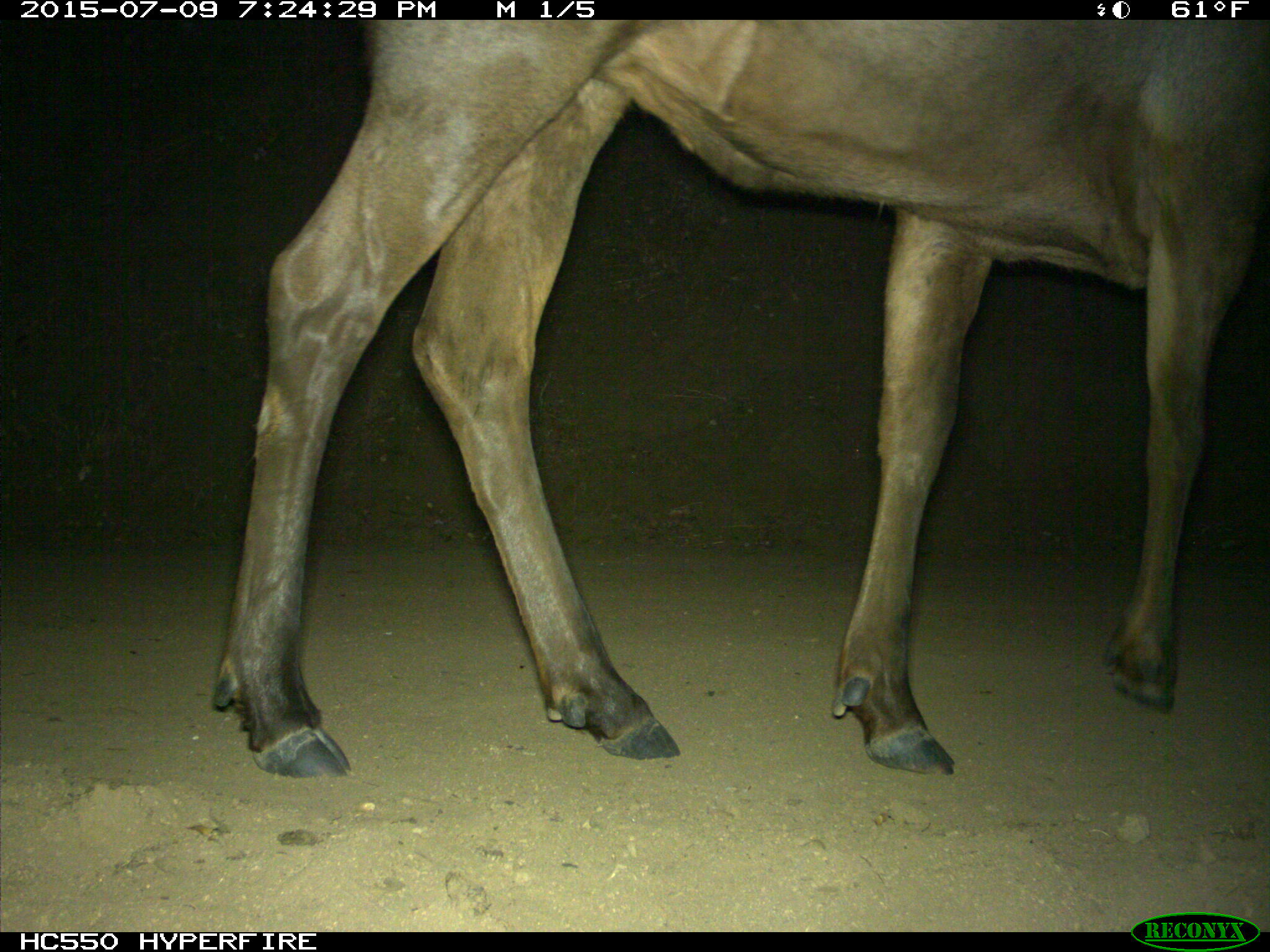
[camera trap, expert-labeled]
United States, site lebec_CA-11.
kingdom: Animalia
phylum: Chordata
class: Mammalia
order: Artiodactyla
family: Cervidae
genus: Cervus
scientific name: Cervus canadensis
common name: elk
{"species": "Cervus canadensis (elk)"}